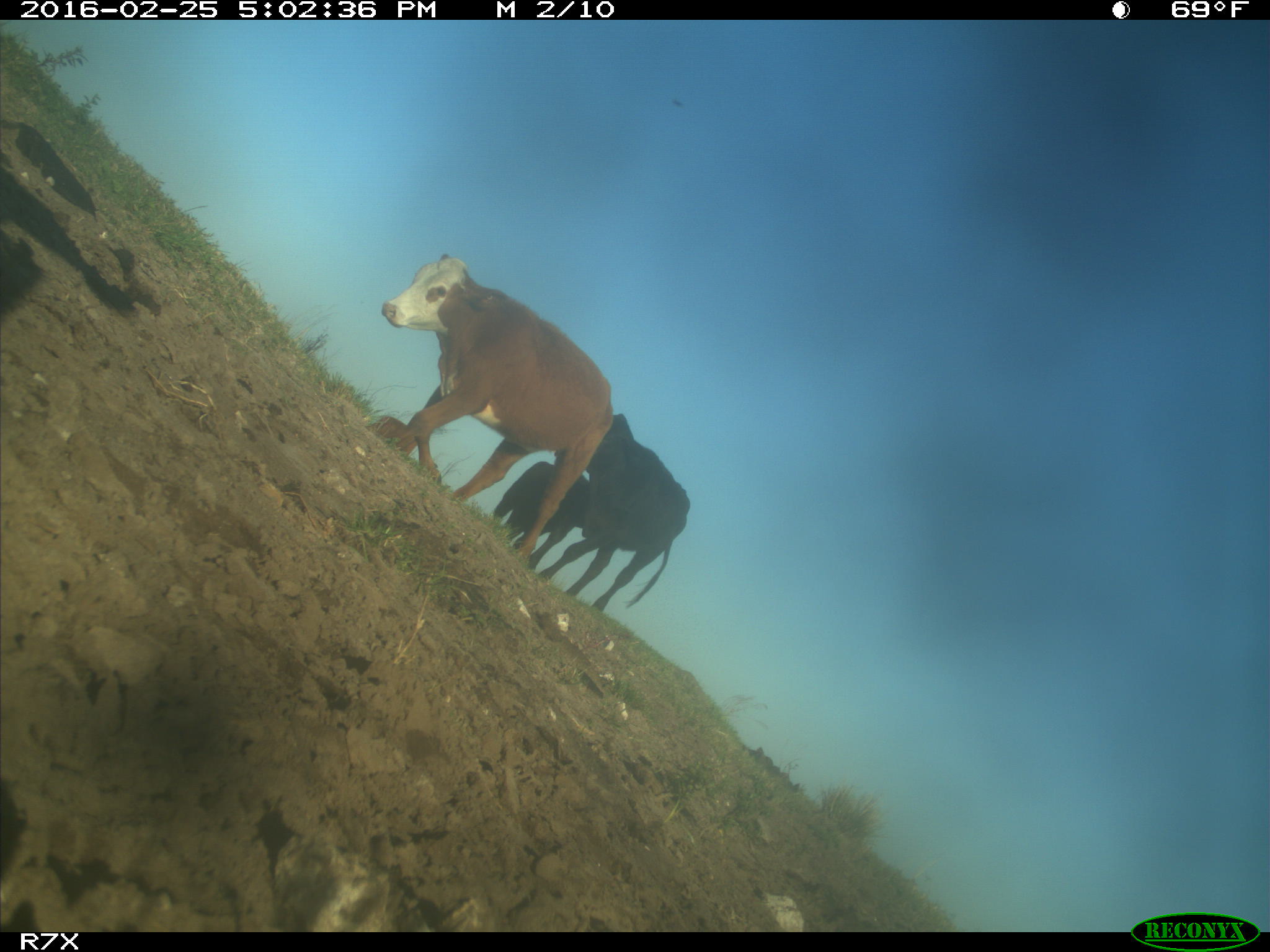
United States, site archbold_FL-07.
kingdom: Animalia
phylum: Chordata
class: Mammalia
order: Artiodactyla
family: Bovidae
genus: Bos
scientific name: Bos taurus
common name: domestic cow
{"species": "Bos taurus (domestic cow)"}